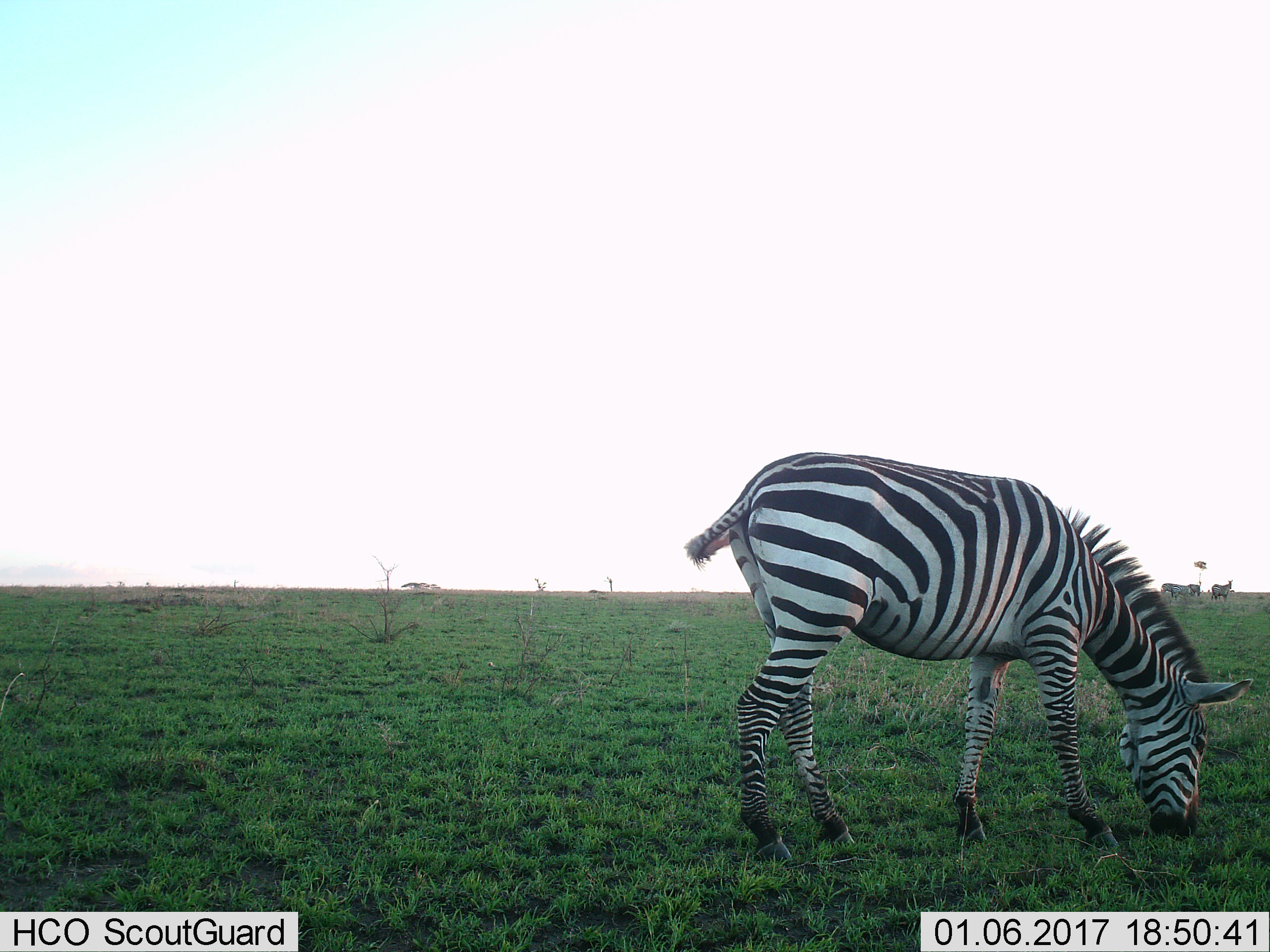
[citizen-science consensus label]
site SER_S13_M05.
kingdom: Animalia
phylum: Chordata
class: Mammalia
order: Perissodactyla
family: Equidae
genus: Equus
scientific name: Equus quagga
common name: plains zebra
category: zebraplains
Zebraplains (plains zebra) (Equus quagga), count 5. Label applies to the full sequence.